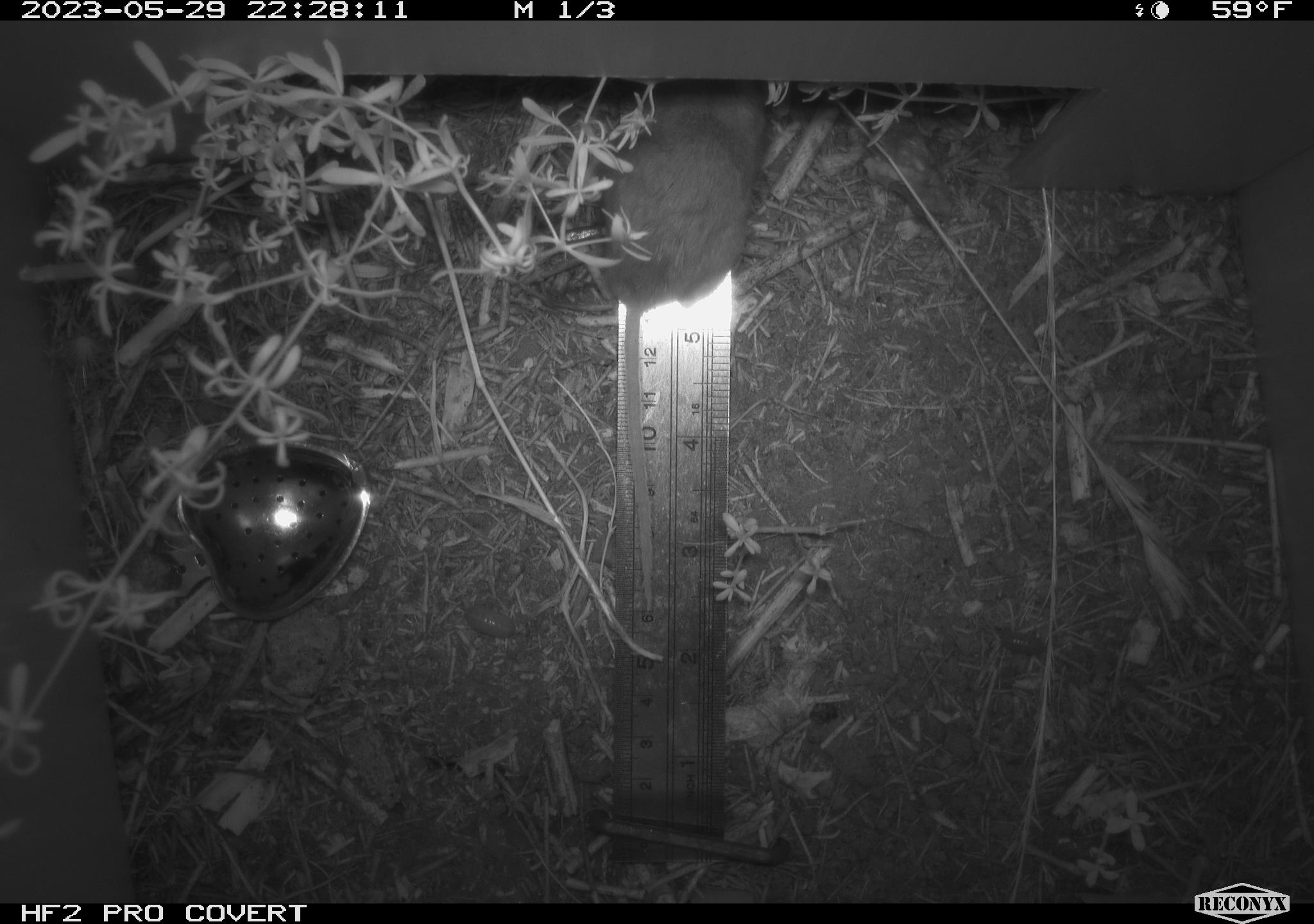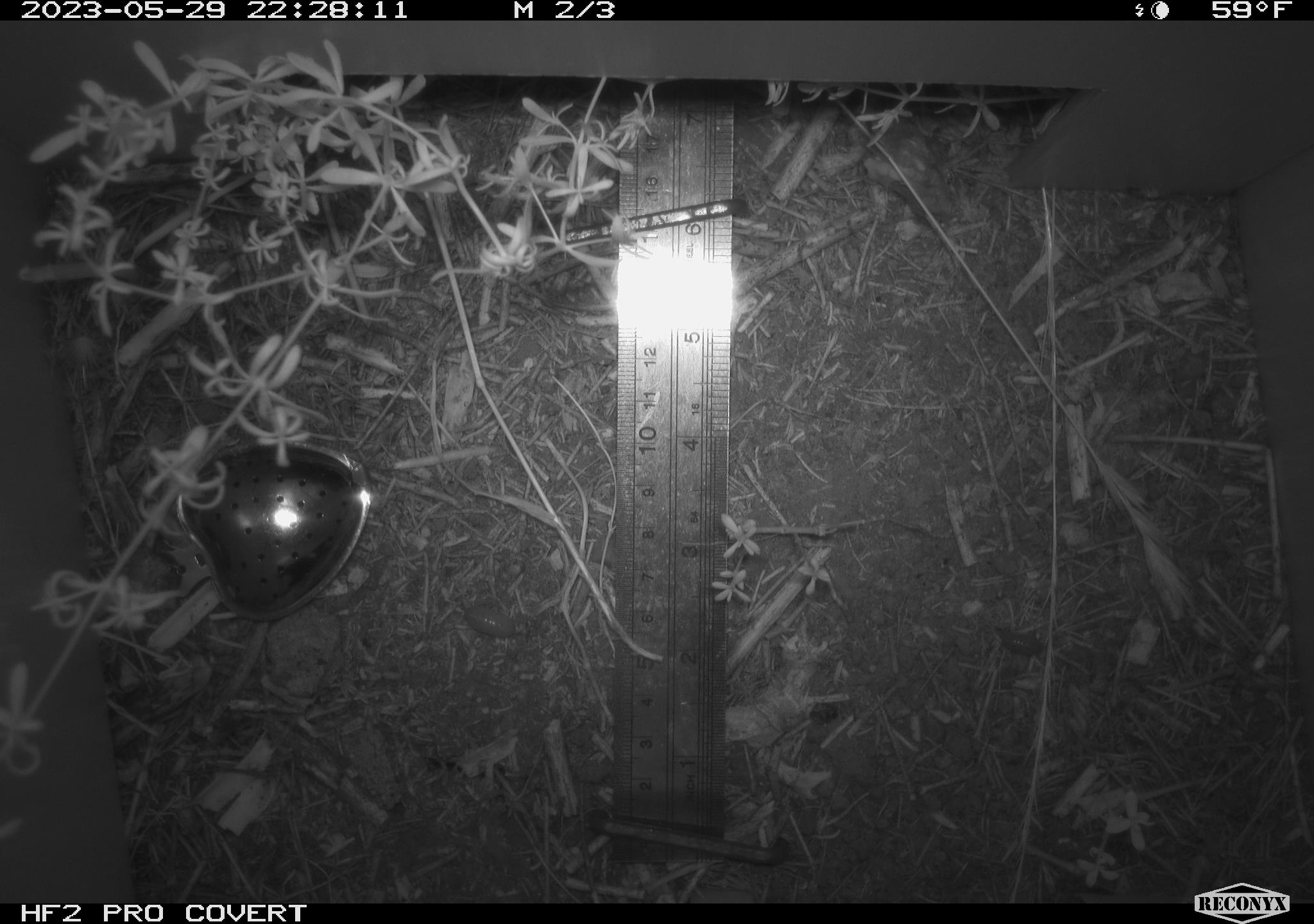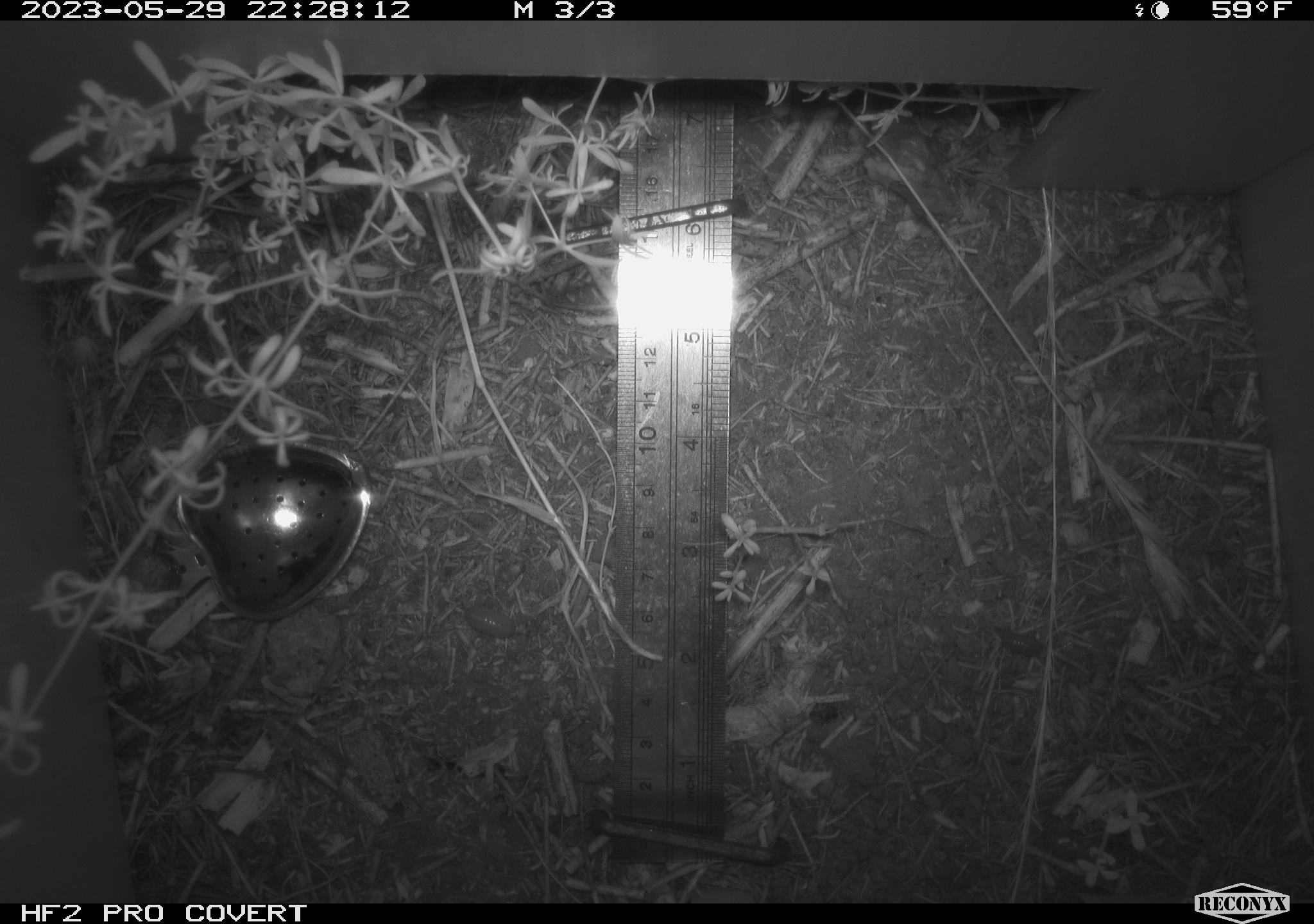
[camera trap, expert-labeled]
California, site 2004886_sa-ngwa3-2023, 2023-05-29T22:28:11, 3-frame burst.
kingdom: Animalia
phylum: Chordata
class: Mammalia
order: Rodentia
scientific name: Rodentia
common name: mouse species